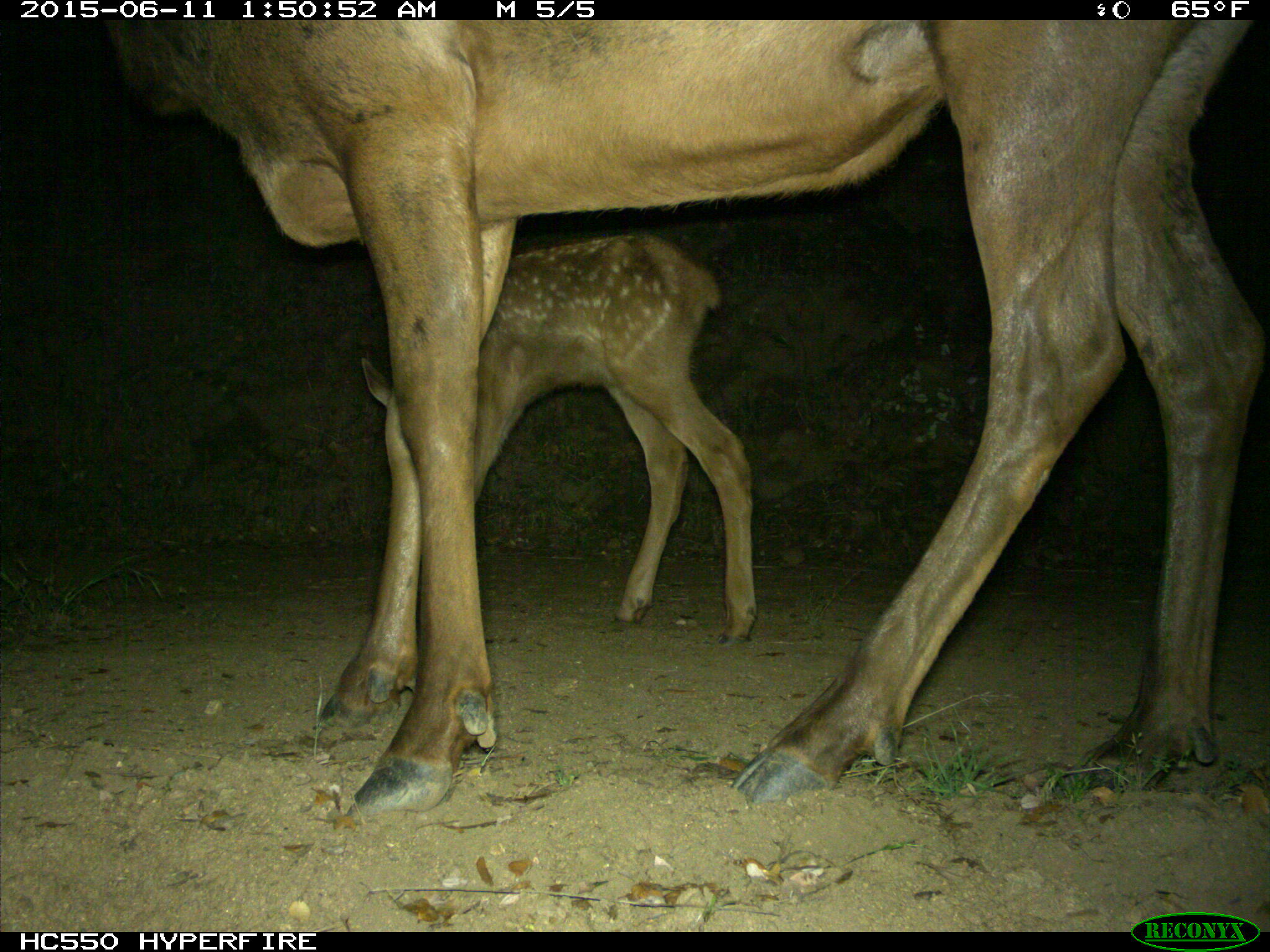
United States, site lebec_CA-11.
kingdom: Animalia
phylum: Chordata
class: Mammalia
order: Artiodactyla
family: Cervidae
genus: Cervus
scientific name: Cervus canadensis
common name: elk